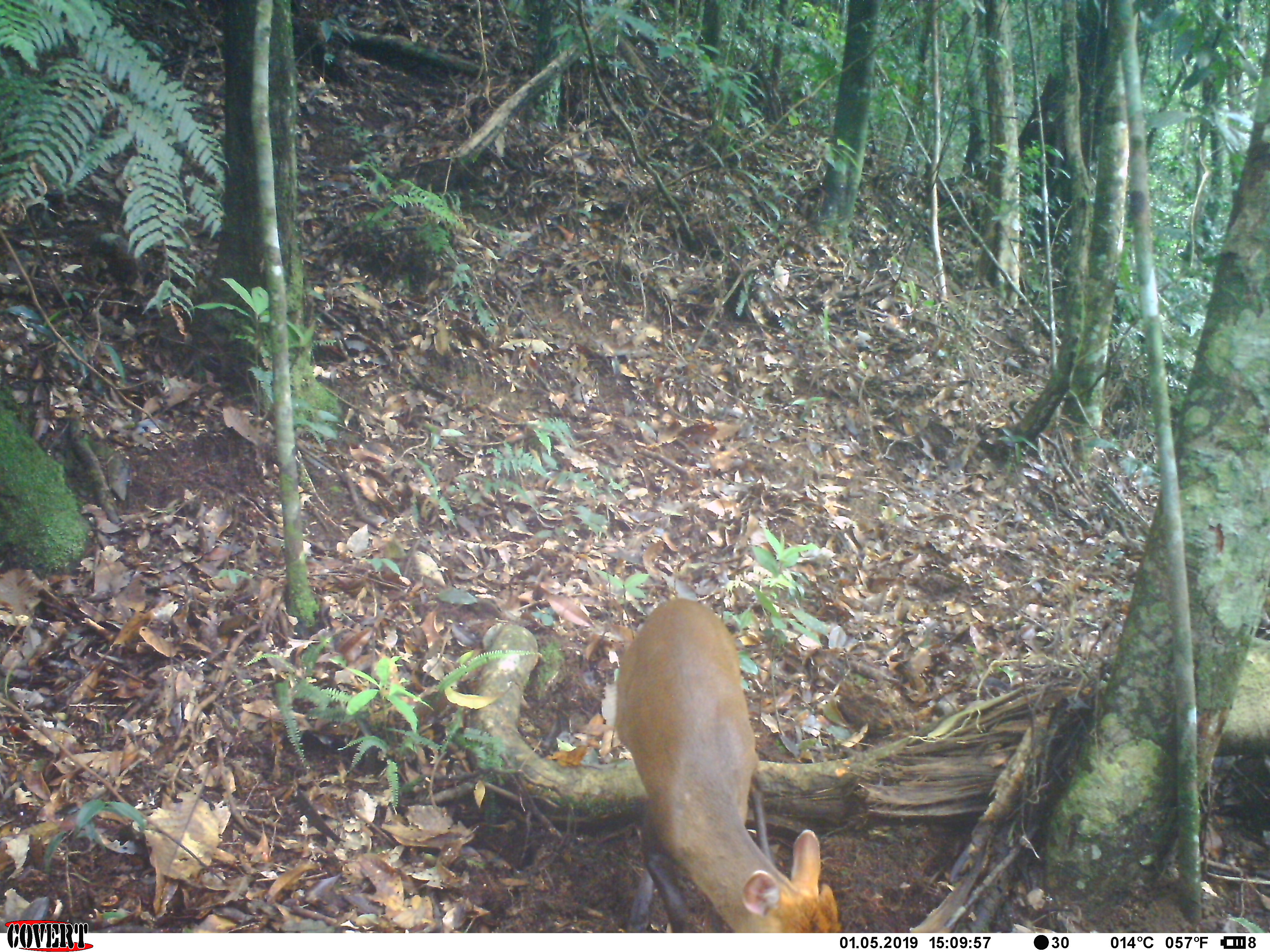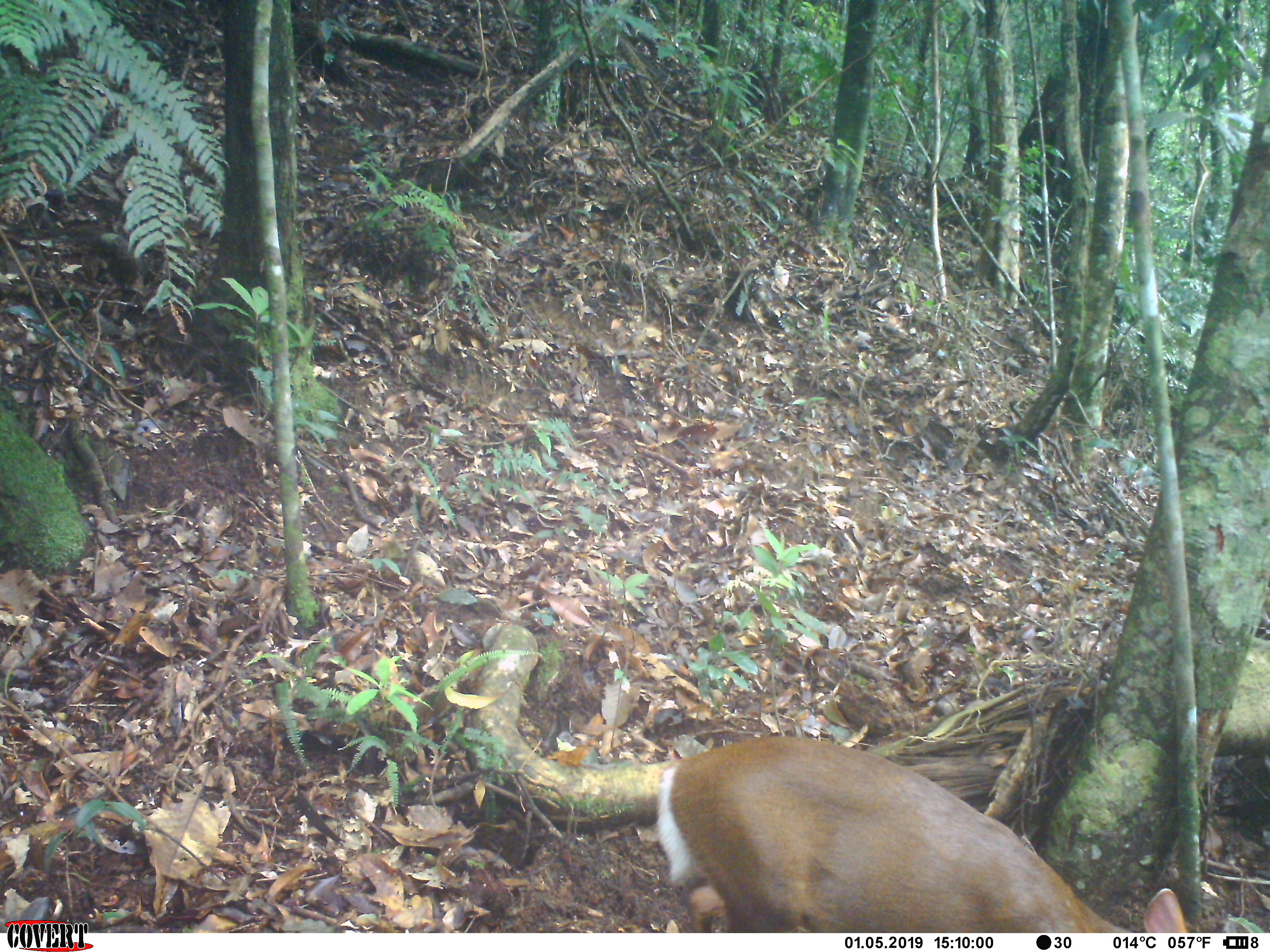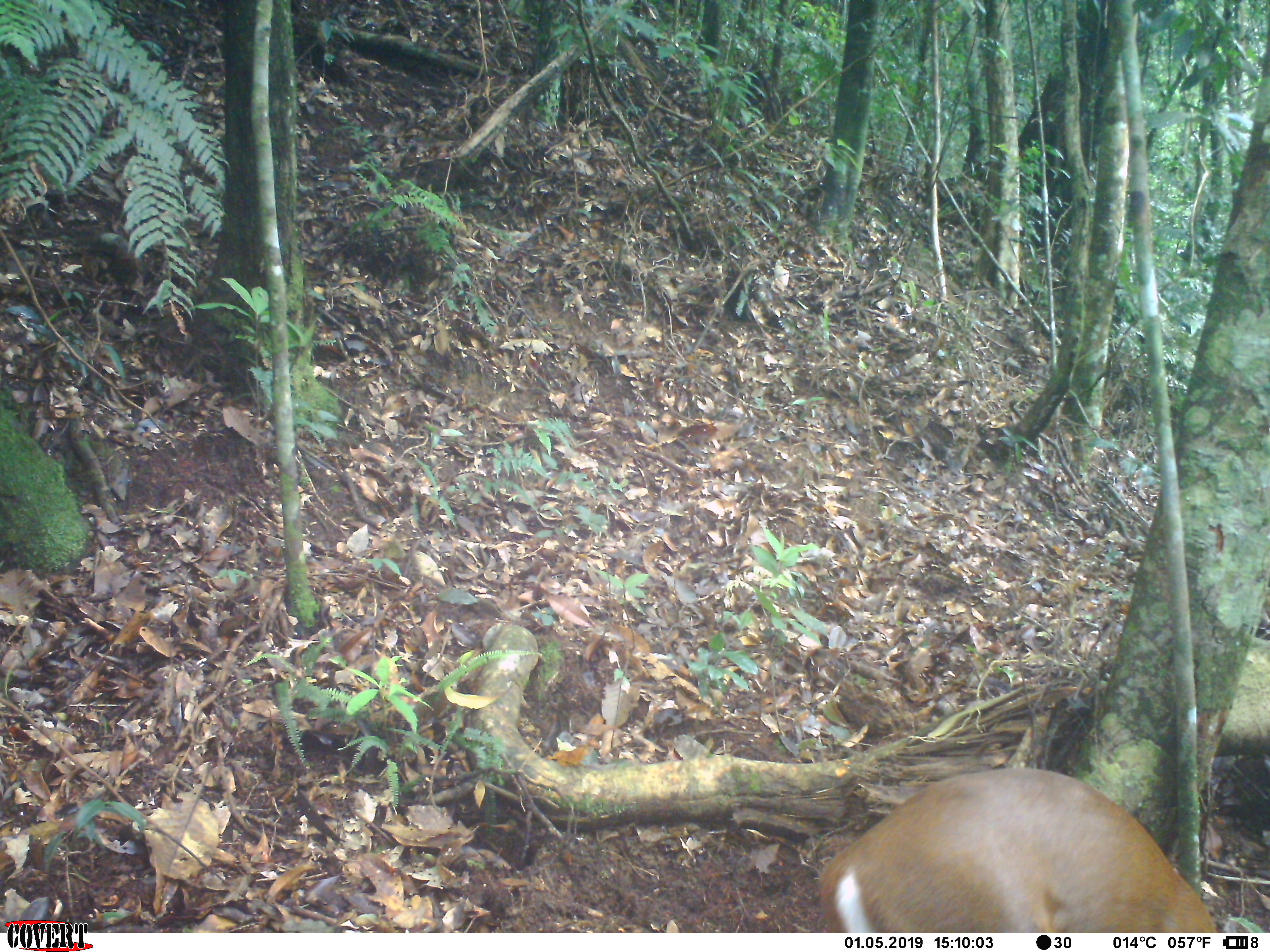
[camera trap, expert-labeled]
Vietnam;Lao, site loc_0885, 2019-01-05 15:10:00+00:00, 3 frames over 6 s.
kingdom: Animalia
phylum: Chordata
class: Mammalia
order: Artiodactyla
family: Cervidae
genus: Muntiacus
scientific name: Muntiacus rooseveltorum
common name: roosevelt's muntjac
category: roosevelts muntjac group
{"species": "roosevelts muntjac group (roosevelt's muntjac) (Muntiacus rooseveltorum)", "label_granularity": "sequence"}